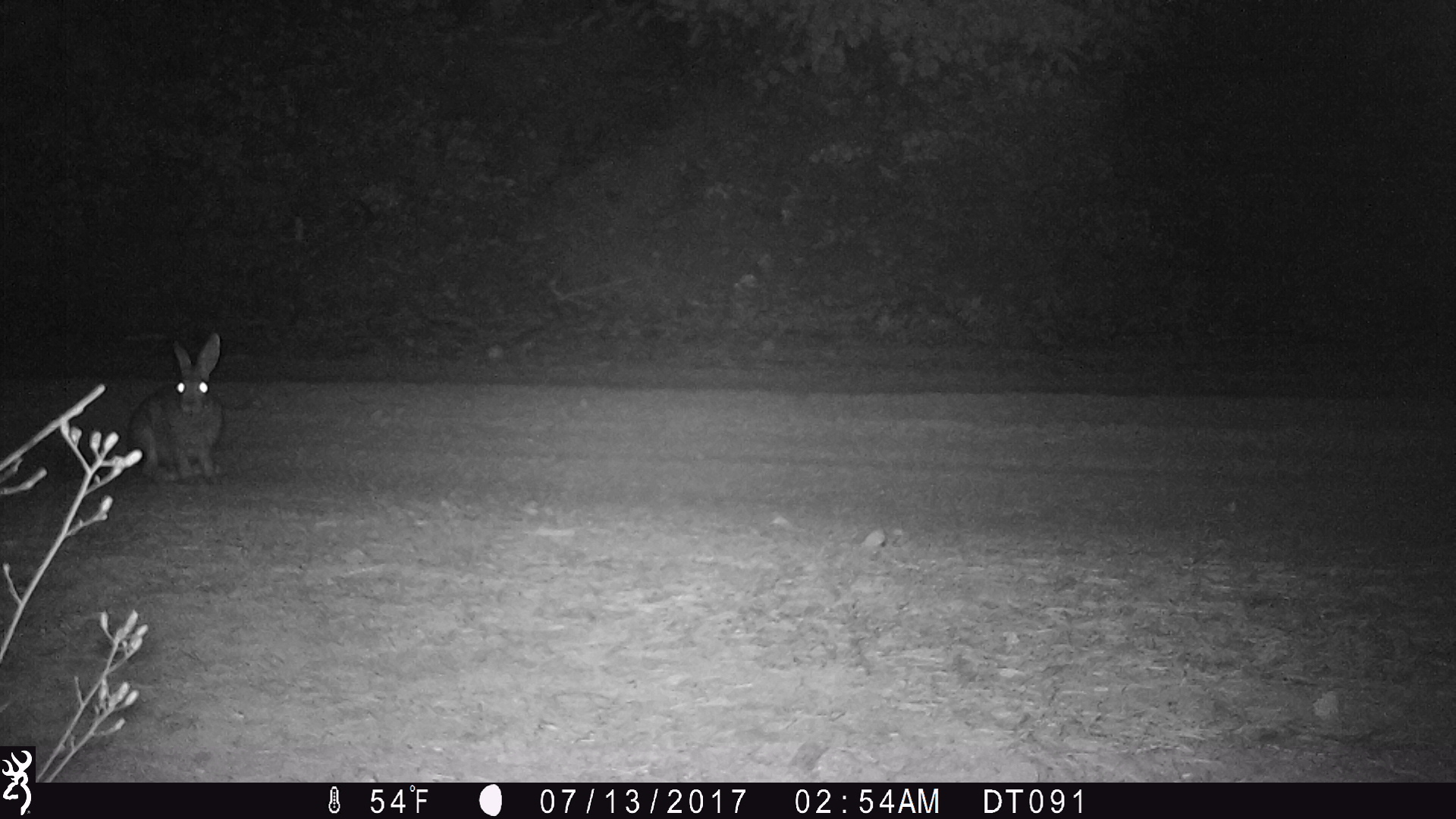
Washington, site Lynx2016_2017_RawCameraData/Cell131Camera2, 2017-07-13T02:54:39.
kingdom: Animalia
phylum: Chordata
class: Mammalia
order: Lagomorpha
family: Leporidae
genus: Lepus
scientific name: Lepus americanus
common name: snowshoe hare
Lepus americanus (snowshoe hare). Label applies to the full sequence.